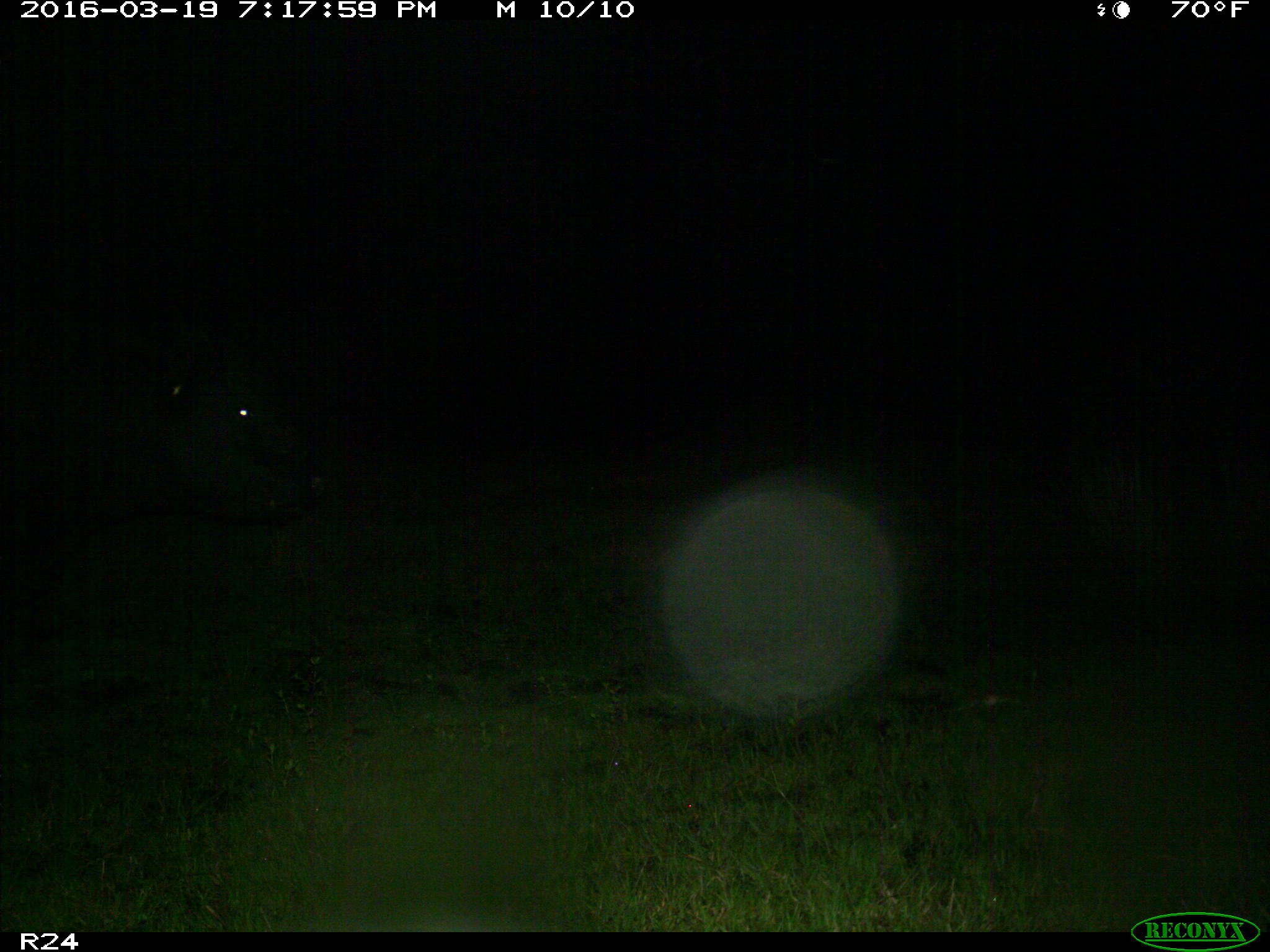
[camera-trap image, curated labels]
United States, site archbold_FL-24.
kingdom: Animalia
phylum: Chordata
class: Mammalia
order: Artiodactyla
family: Bovidae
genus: Bos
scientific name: Bos taurus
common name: domestic cow